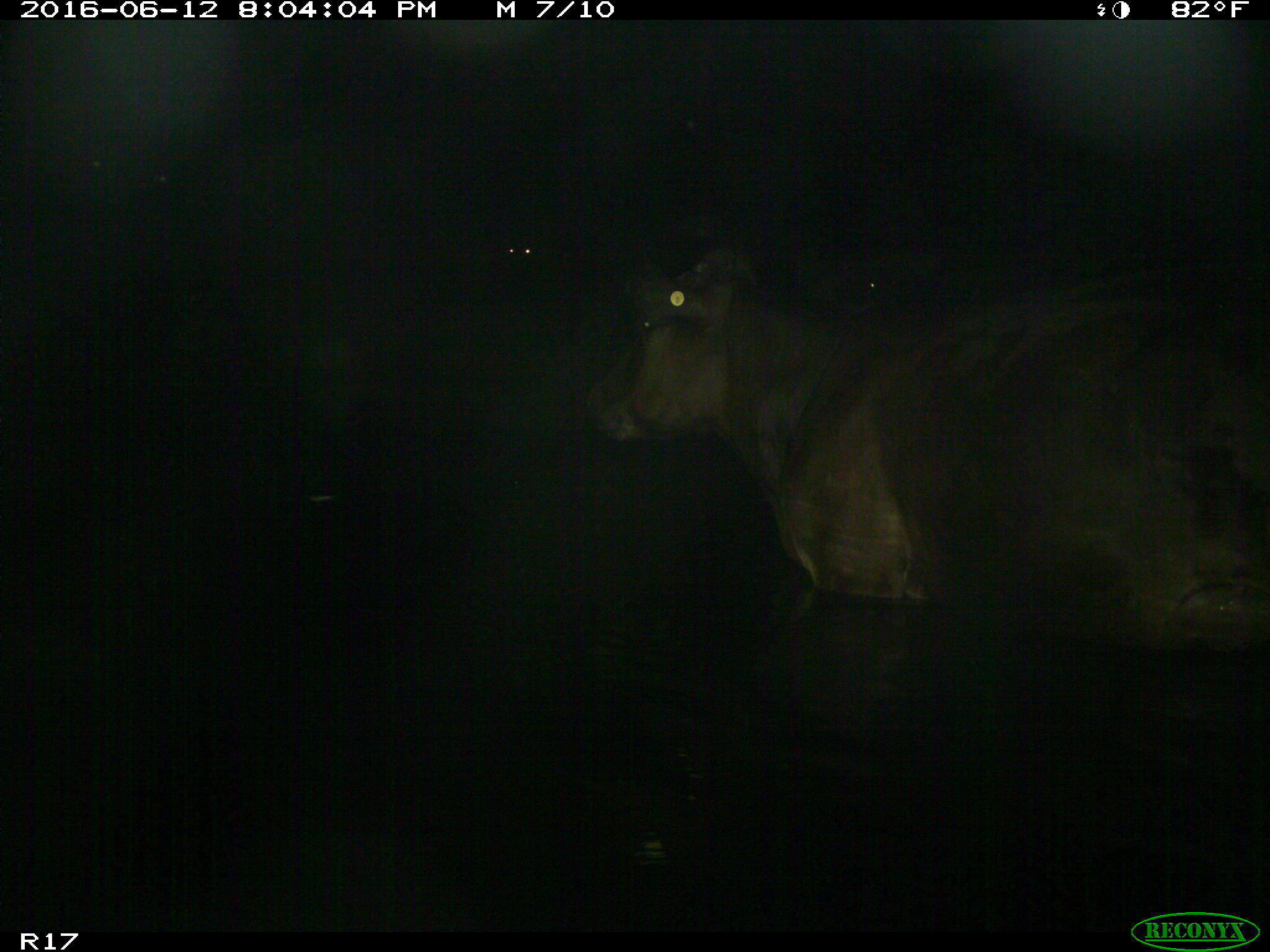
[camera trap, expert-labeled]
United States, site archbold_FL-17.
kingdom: Animalia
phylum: Chordata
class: Mammalia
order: Artiodactyla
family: Bovidae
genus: Bos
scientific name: Bos taurus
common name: domestic cow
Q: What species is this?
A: Bos taurus (domestic cow).